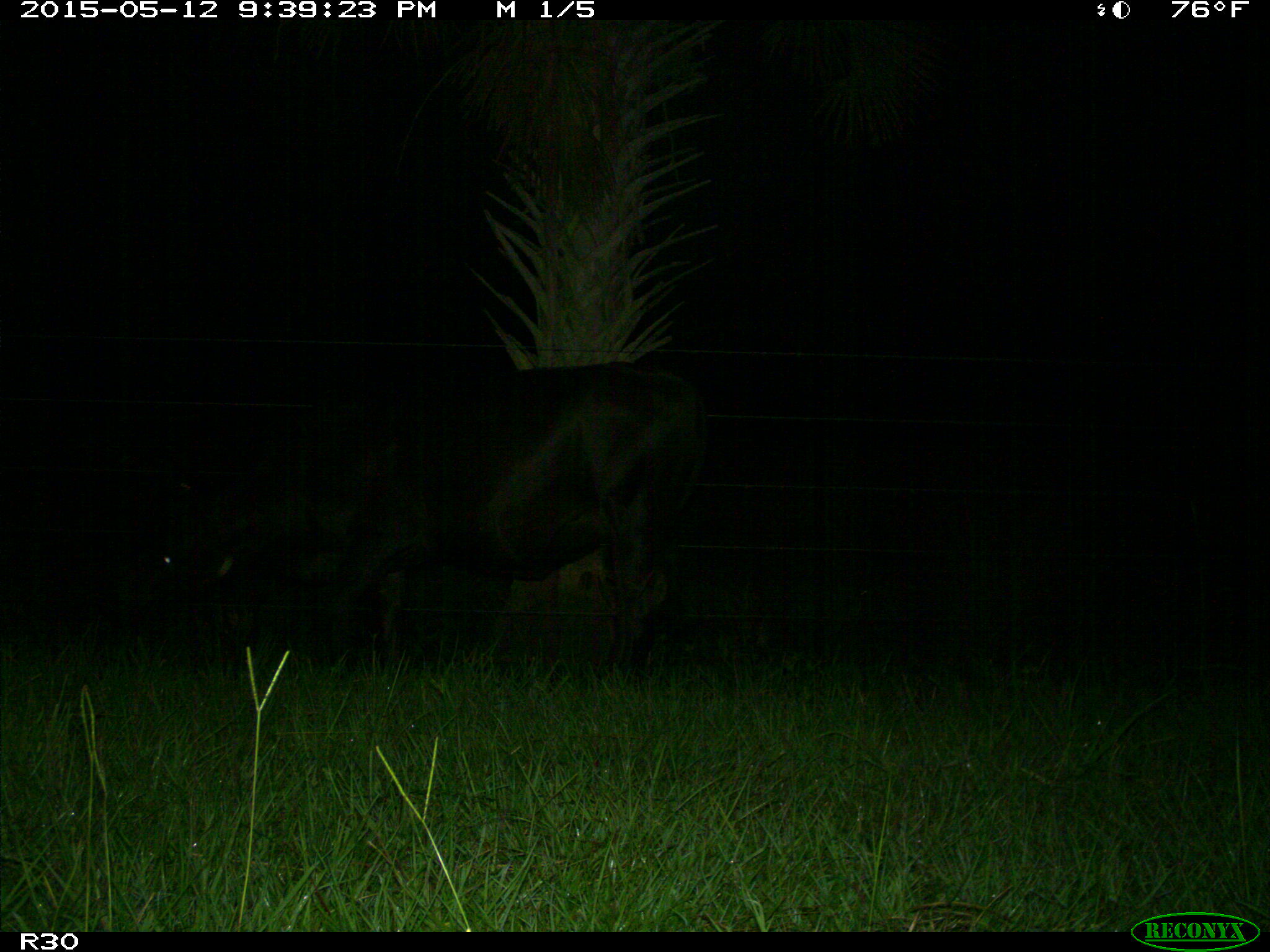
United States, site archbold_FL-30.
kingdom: Animalia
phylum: Chordata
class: Mammalia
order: Artiodactyla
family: Bovidae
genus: Bos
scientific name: Bos taurus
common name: domestic cow